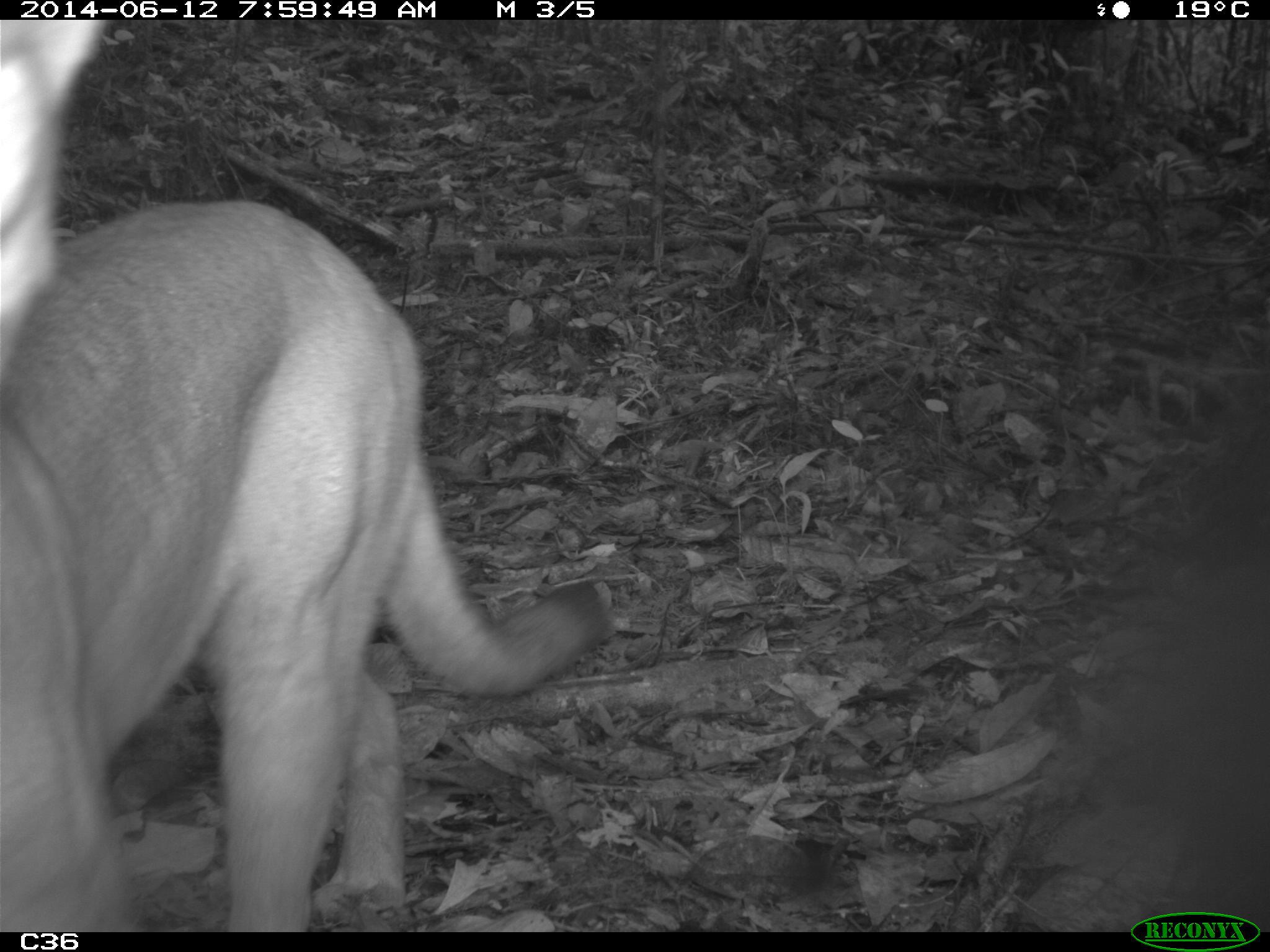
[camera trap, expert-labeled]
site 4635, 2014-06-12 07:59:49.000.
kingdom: Animalia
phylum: Chordata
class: Mammalia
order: Carnivora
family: Felidae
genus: Puma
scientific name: Puma concolor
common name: mountain lion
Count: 1.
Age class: adult.